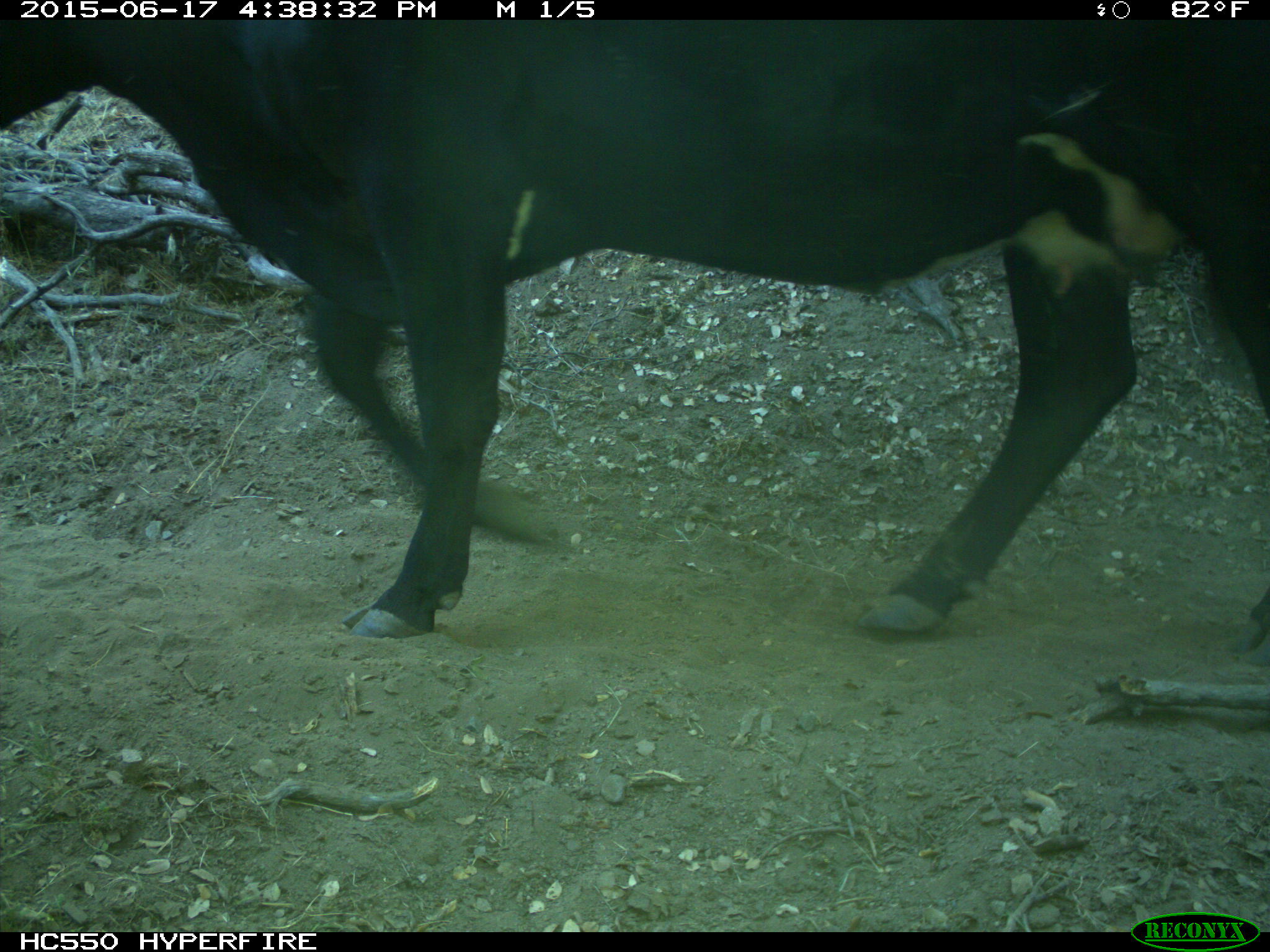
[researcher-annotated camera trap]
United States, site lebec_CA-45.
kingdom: Animalia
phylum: Chordata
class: Mammalia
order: Artiodactyla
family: Bovidae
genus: Bos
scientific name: Bos taurus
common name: domestic cow